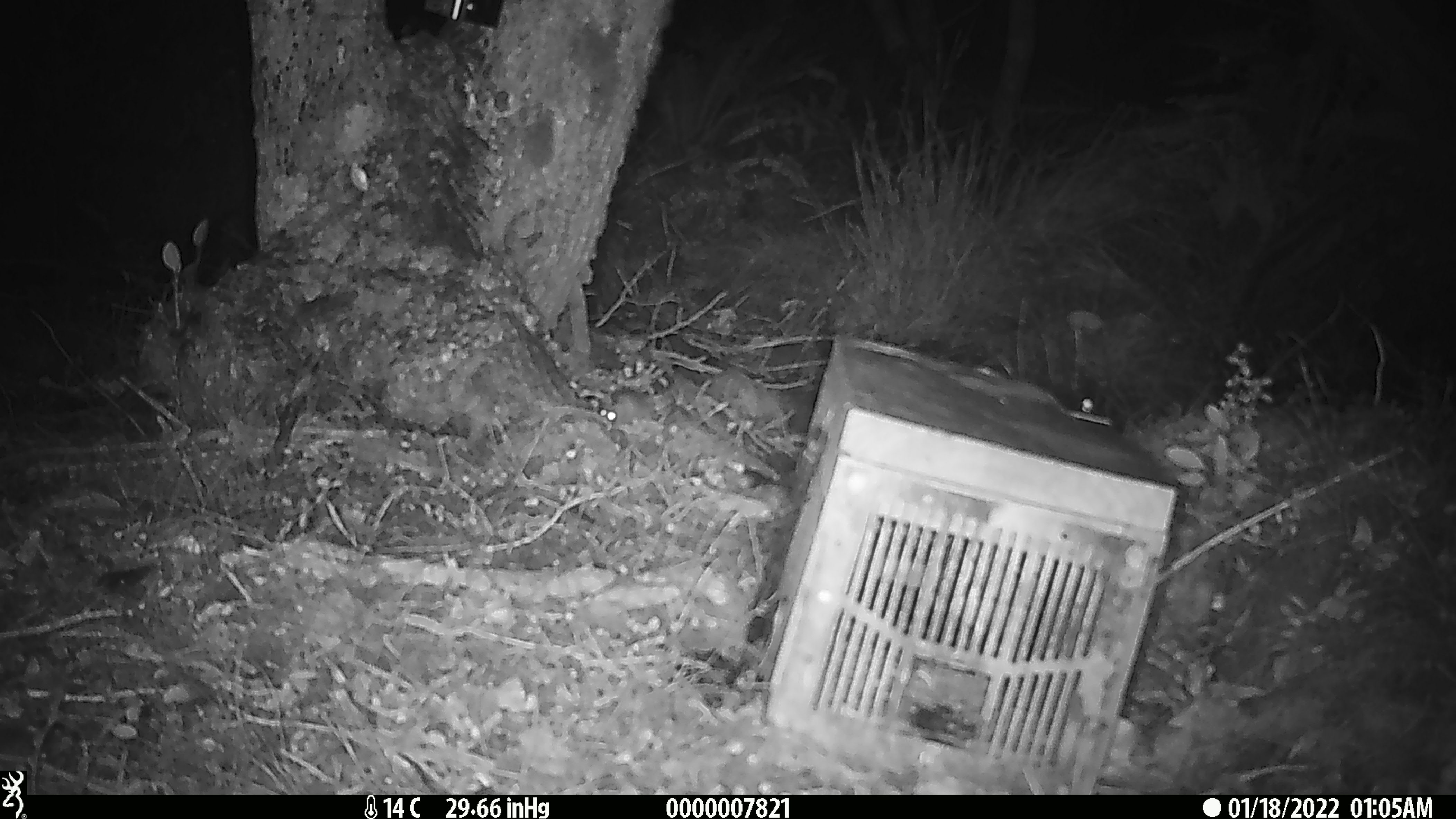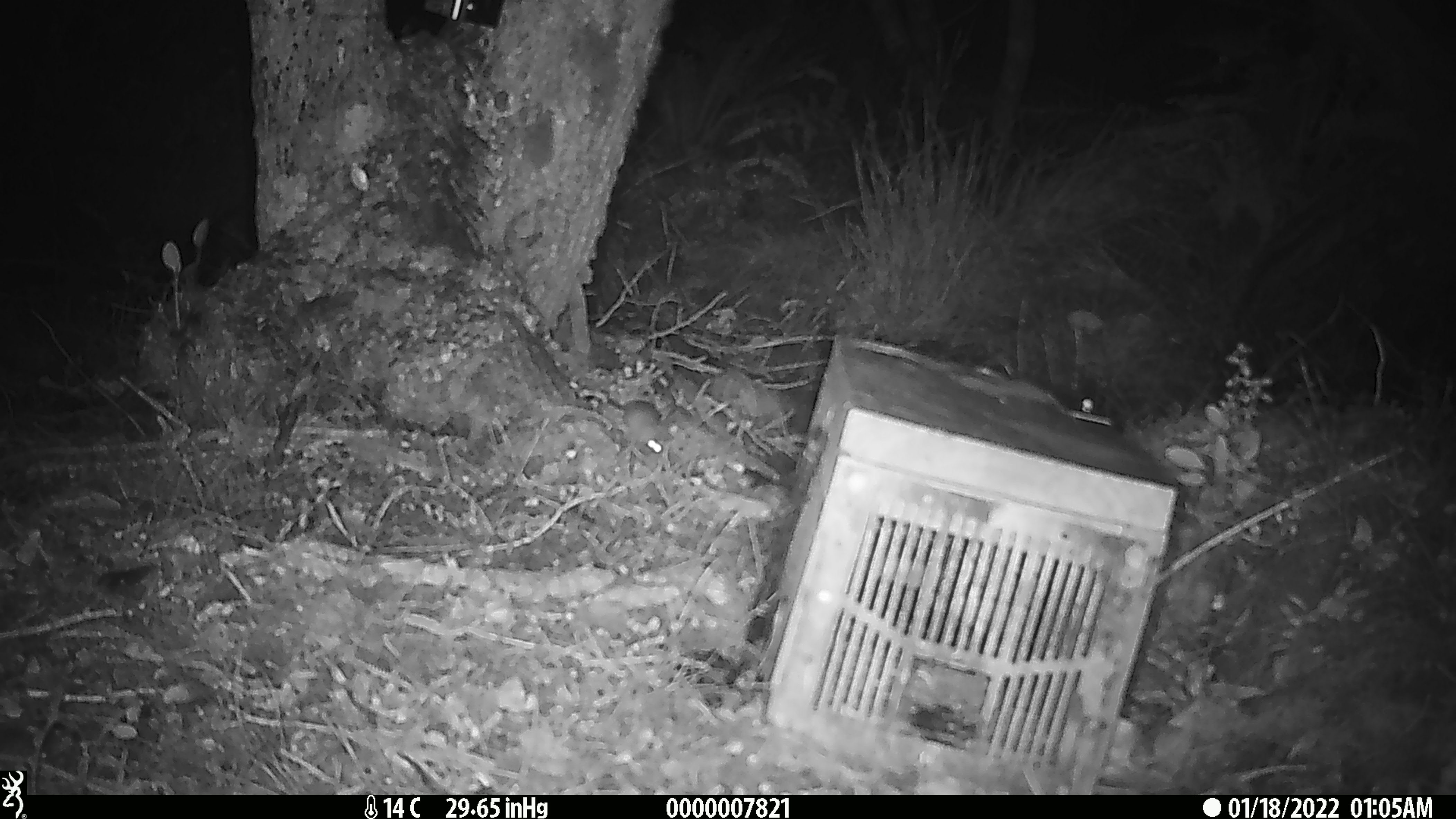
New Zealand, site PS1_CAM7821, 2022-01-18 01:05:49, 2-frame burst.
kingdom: Animalia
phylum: Chordata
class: Mammalia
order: Rodentia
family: Muridae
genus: Mus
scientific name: Mus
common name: mouse